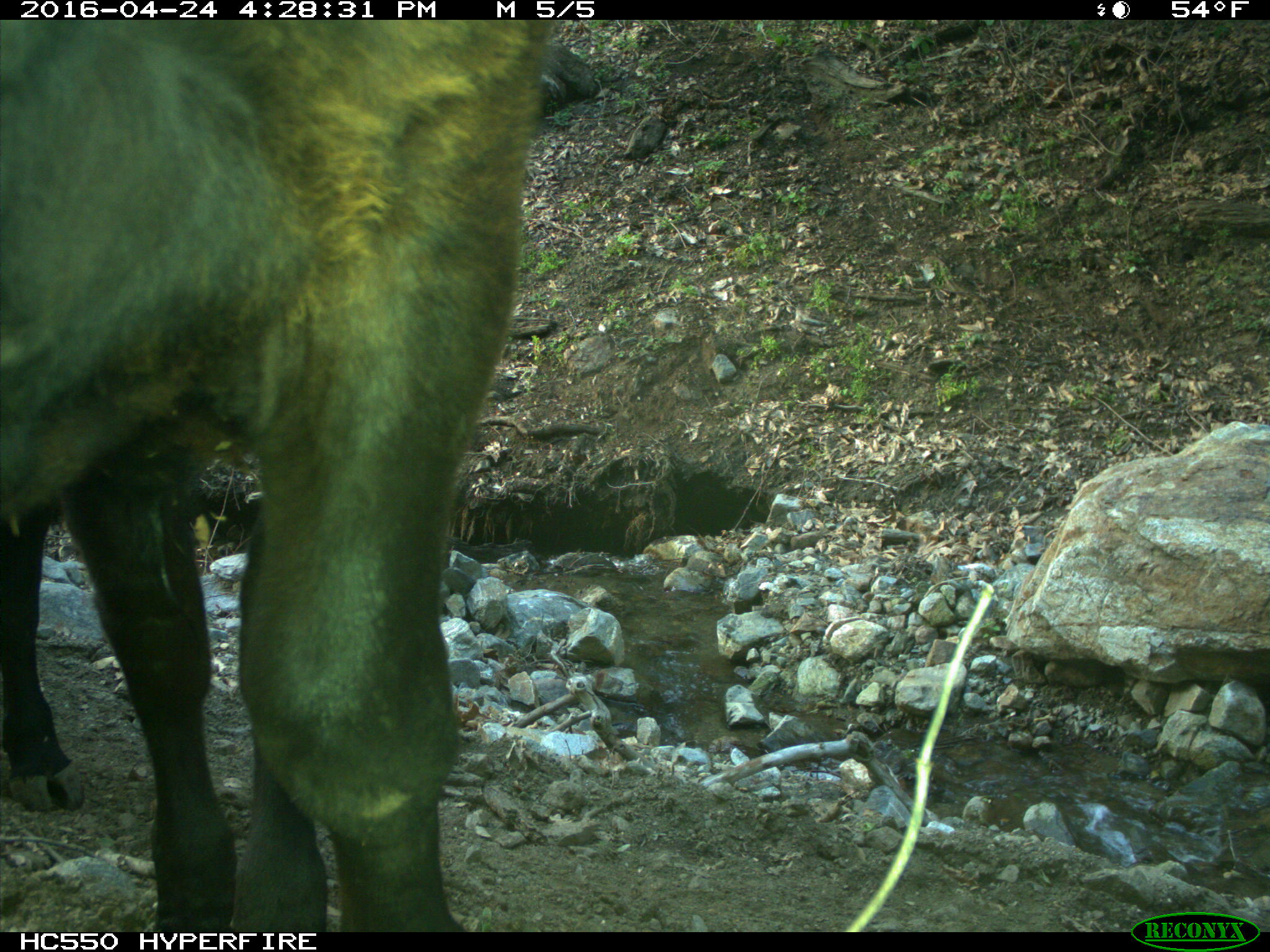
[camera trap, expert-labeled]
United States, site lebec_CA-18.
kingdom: Animalia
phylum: Chordata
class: Mammalia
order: Artiodactyla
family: Bovidae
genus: Bos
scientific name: Bos taurus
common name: domestic cow